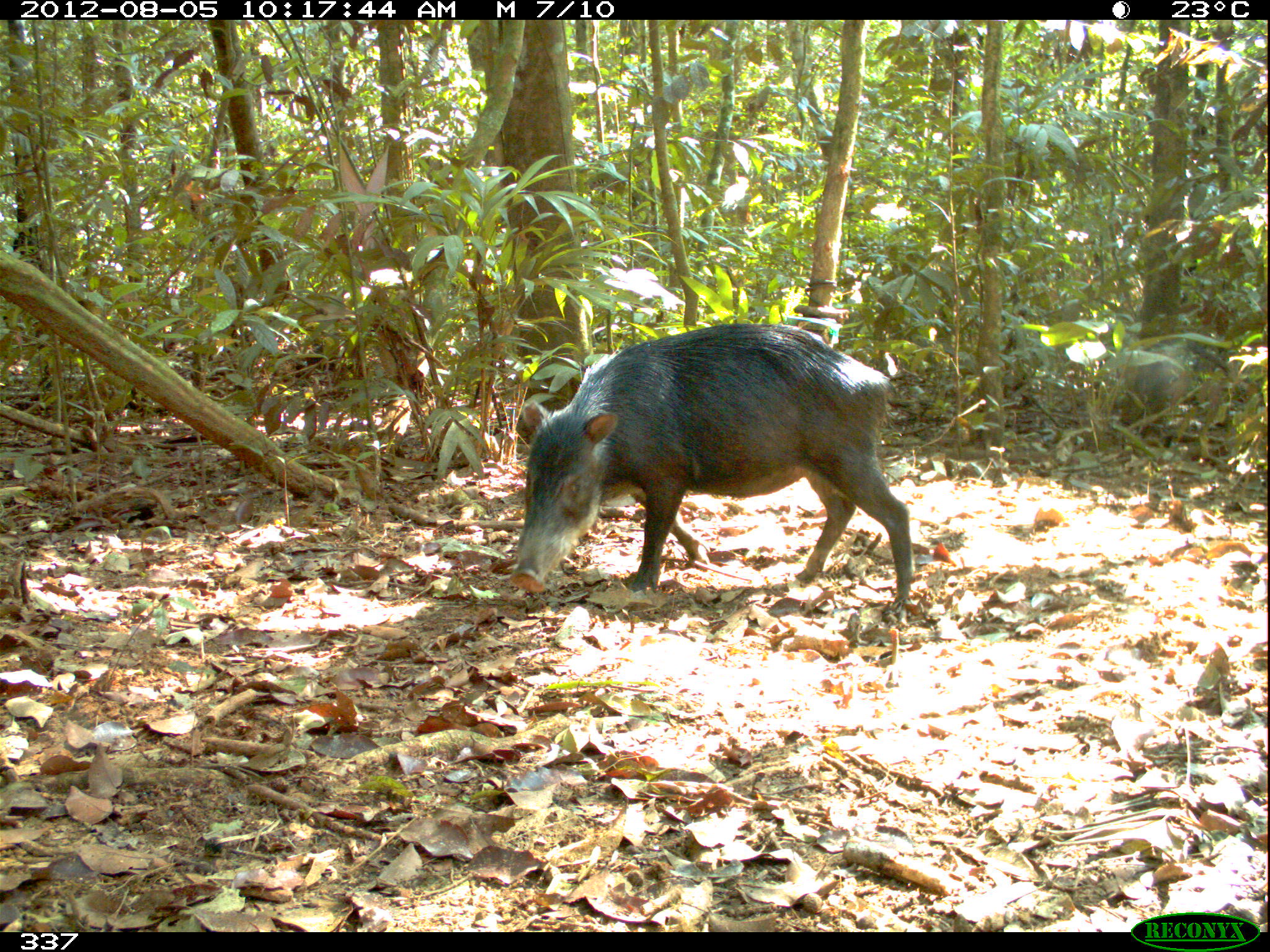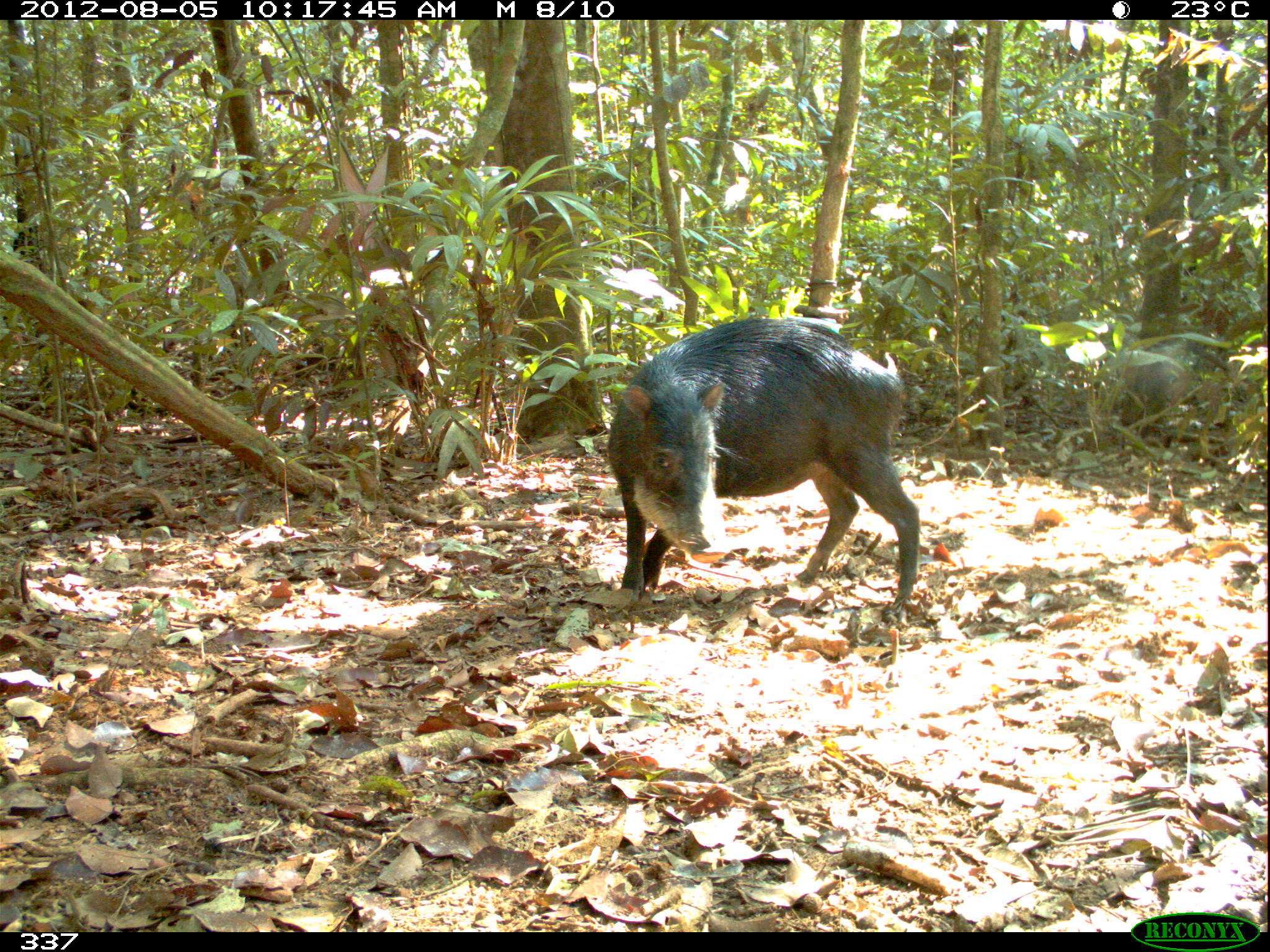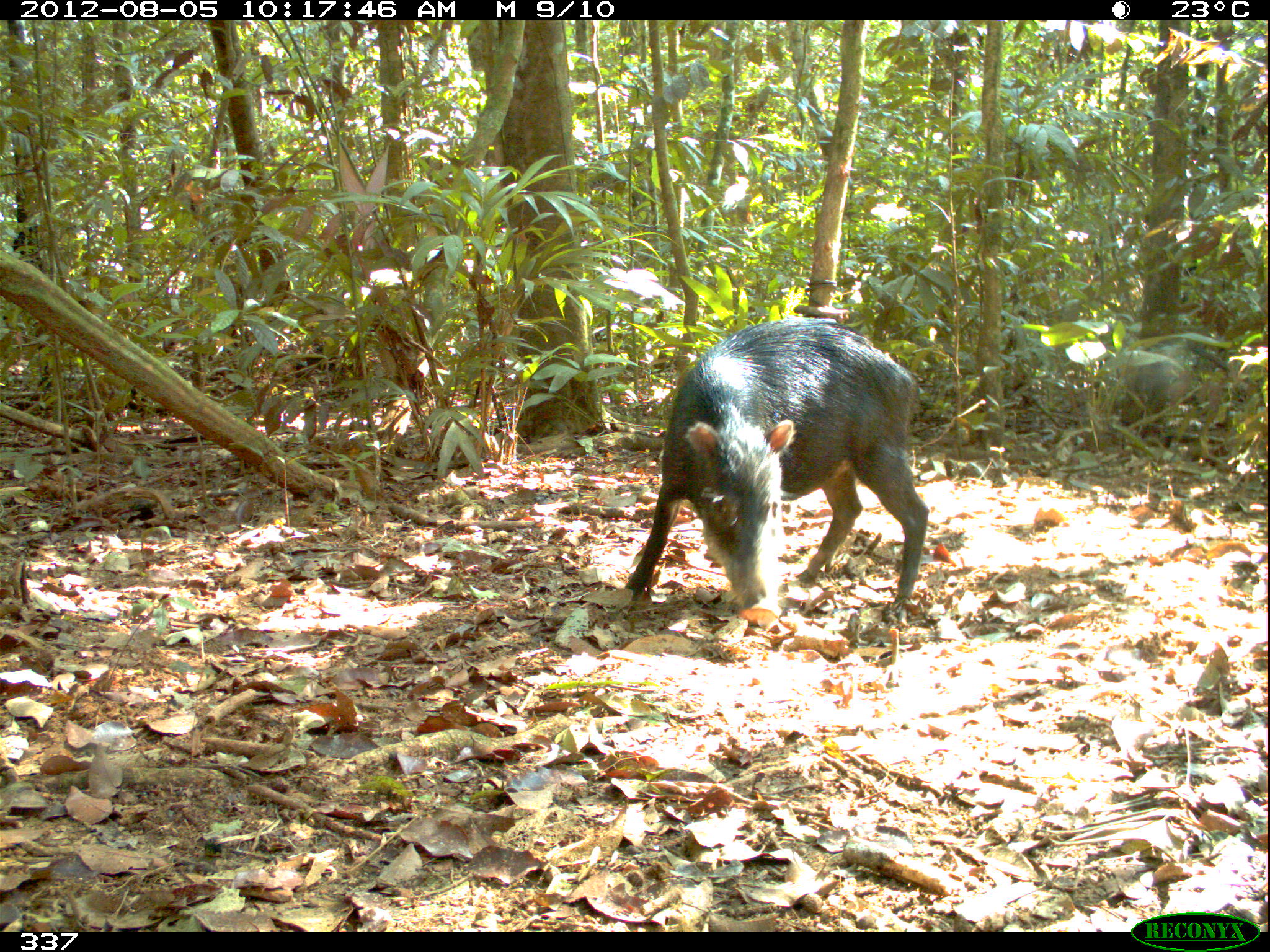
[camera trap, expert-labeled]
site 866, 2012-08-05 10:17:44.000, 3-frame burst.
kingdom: Animalia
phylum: Chordata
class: Mammalia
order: Artiodactyla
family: Tayassuidae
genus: Tayassu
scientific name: Tayassu pecari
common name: white-lipped peccary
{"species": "Tayassu pecari (white-lipped peccary)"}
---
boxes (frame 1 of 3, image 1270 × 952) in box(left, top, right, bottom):
tayassu pecari: box(507, 324, 911, 613)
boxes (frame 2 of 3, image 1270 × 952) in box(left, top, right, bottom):
tayassu pecari: box(605, 317, 921, 600)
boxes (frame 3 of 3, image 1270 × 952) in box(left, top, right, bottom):
tayassu pecari: box(625, 320, 930, 627)